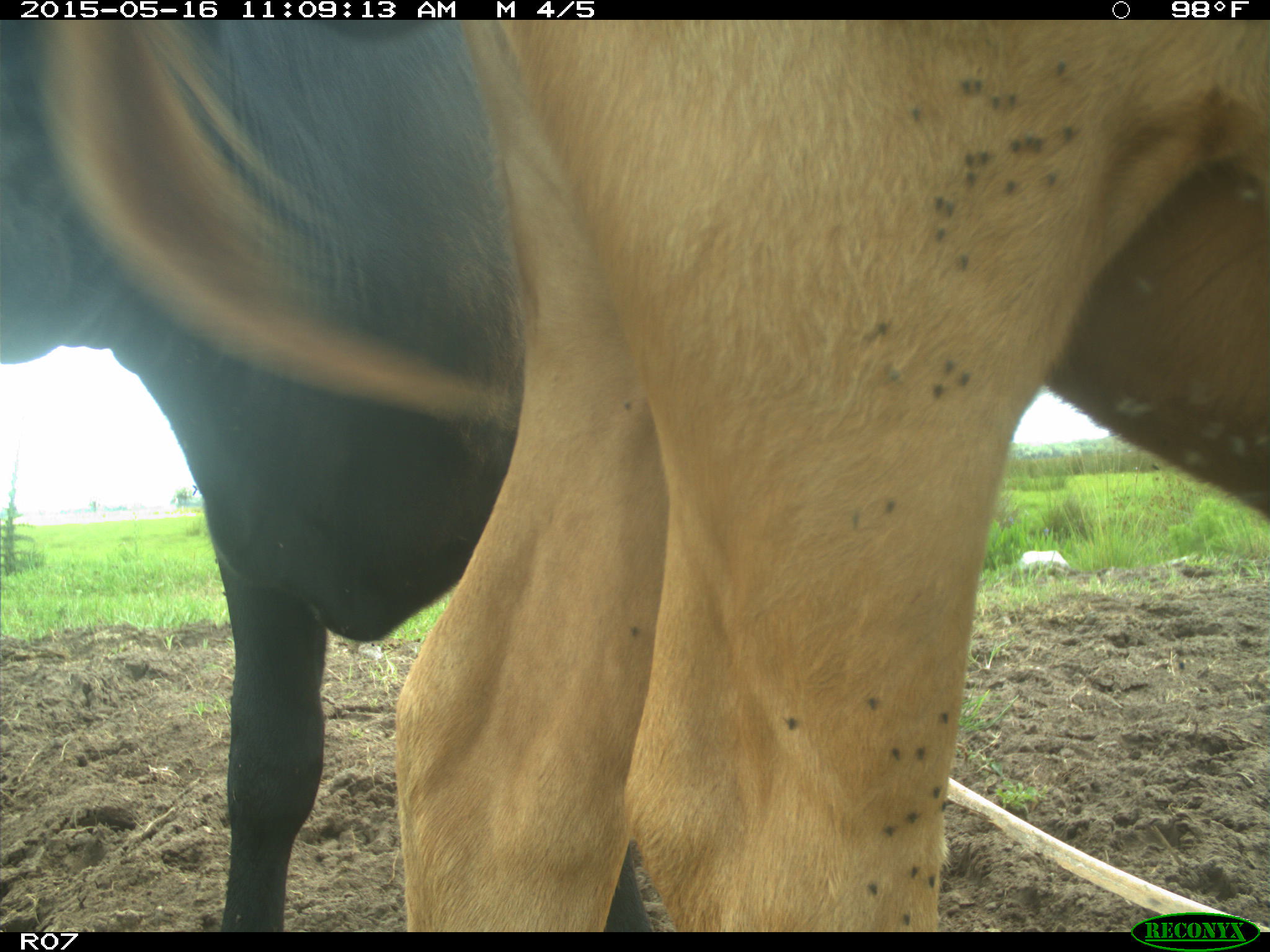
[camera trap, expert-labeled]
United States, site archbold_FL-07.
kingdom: Animalia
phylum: Chordata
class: Mammalia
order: Artiodactyla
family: Bovidae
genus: Bos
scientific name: Bos taurus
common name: domestic cow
Bos taurus (domestic cow).